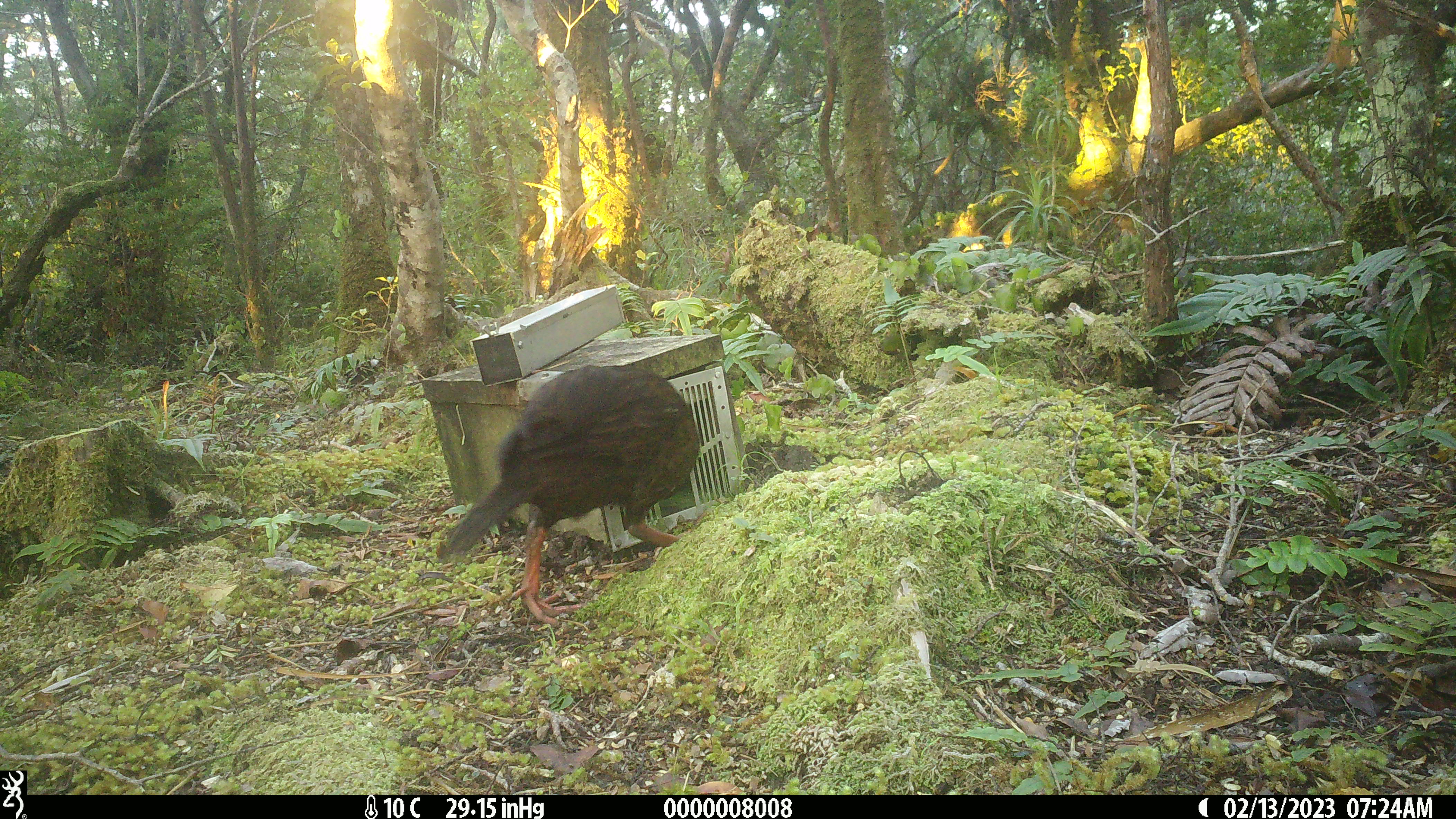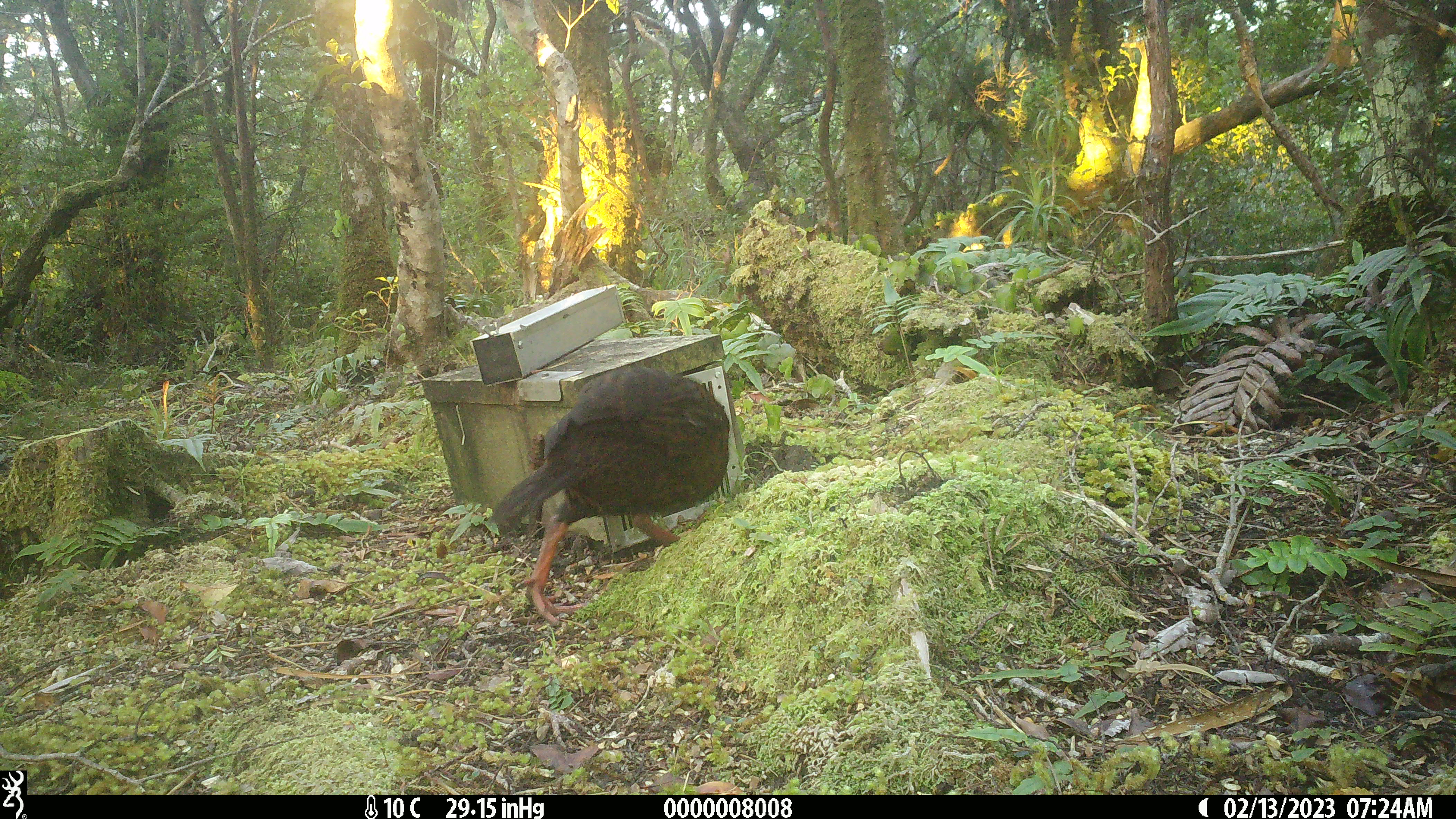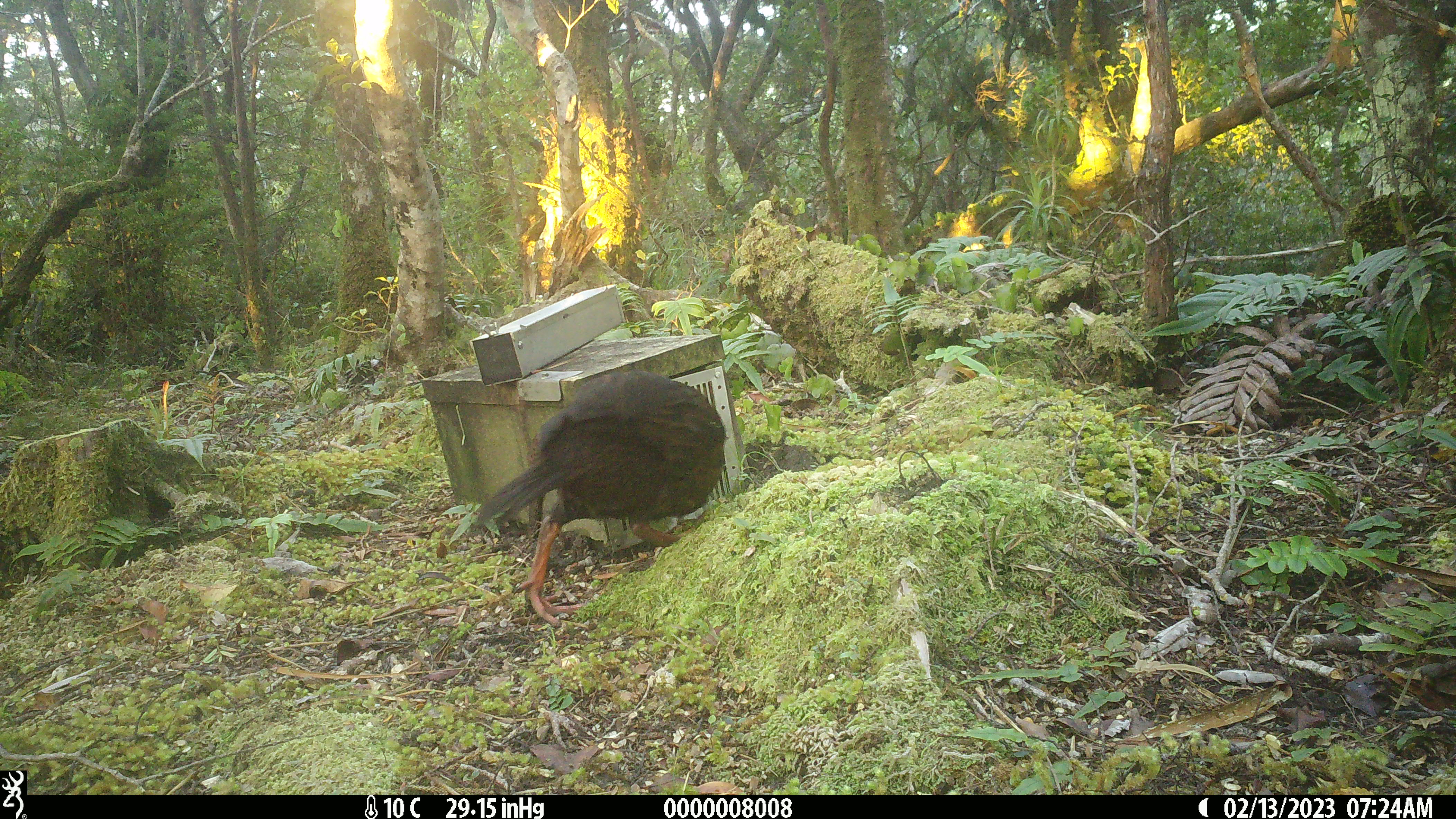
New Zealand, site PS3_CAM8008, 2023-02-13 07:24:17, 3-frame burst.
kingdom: Animalia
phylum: Chordata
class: Aves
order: Gruiformes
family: Rallidae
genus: Gallirallus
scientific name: Gallirallus australis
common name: weka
Weka (Gallirallus australis).